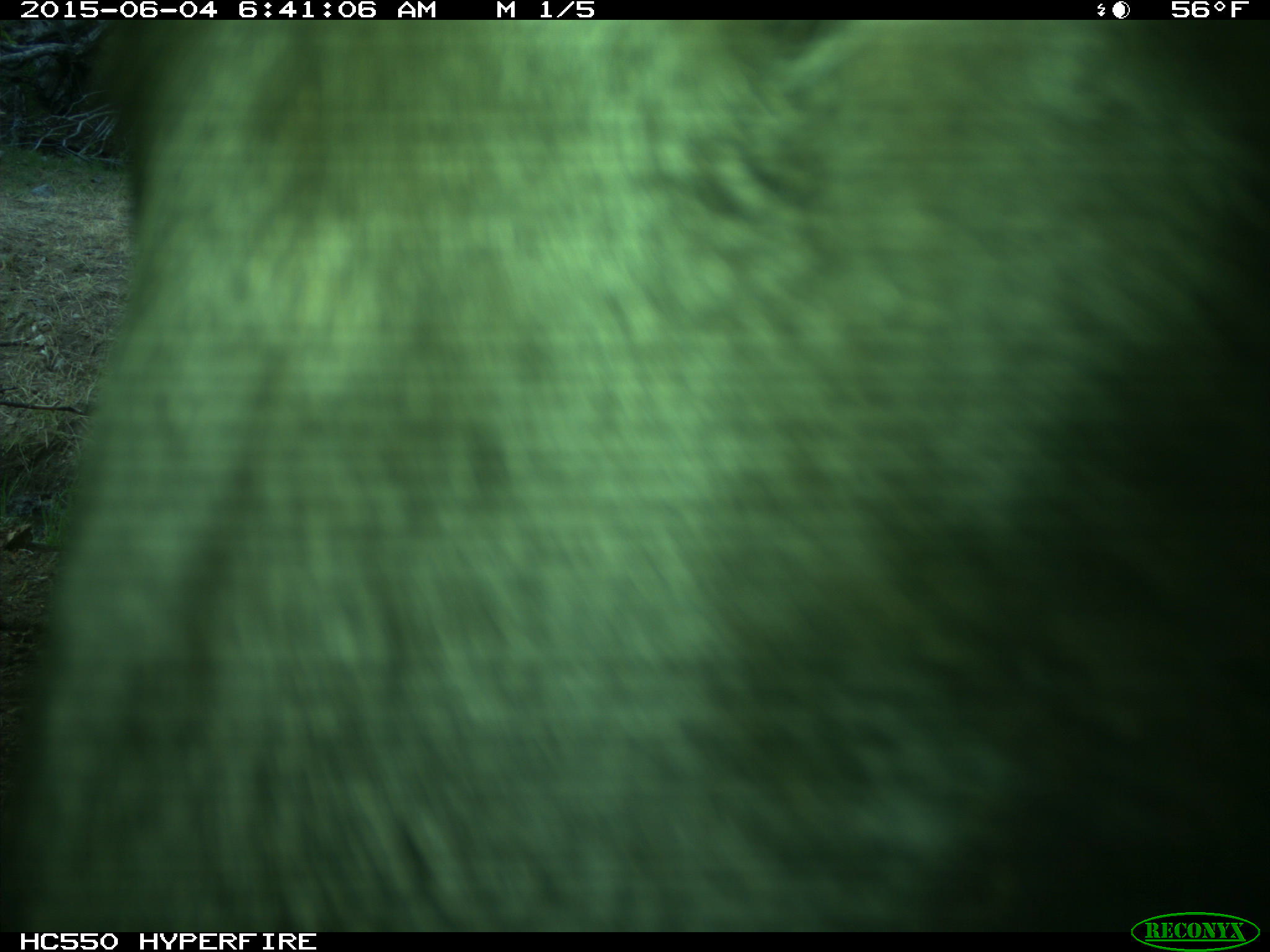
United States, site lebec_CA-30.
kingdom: Animalia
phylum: Chordata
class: Mammalia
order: Artiodactyla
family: Bovidae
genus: Bos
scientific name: Bos taurus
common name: domestic cow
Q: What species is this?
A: Bos taurus (domestic cow).